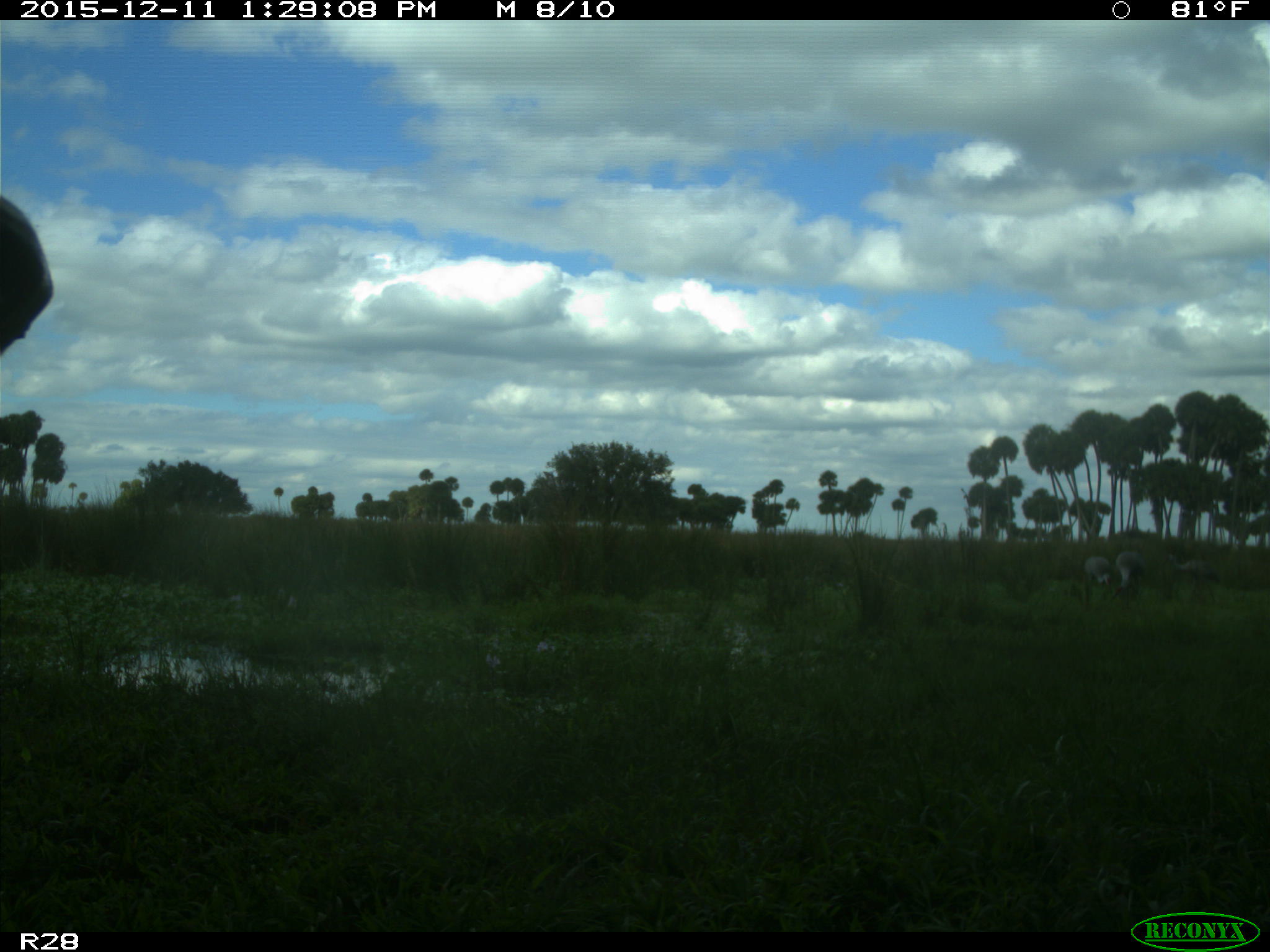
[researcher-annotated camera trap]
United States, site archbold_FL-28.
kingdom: Animalia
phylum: Chordata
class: Mammalia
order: Artiodactyla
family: Bovidae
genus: Bos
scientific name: Bos taurus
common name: domestic cow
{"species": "Bos taurus (domestic cow)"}